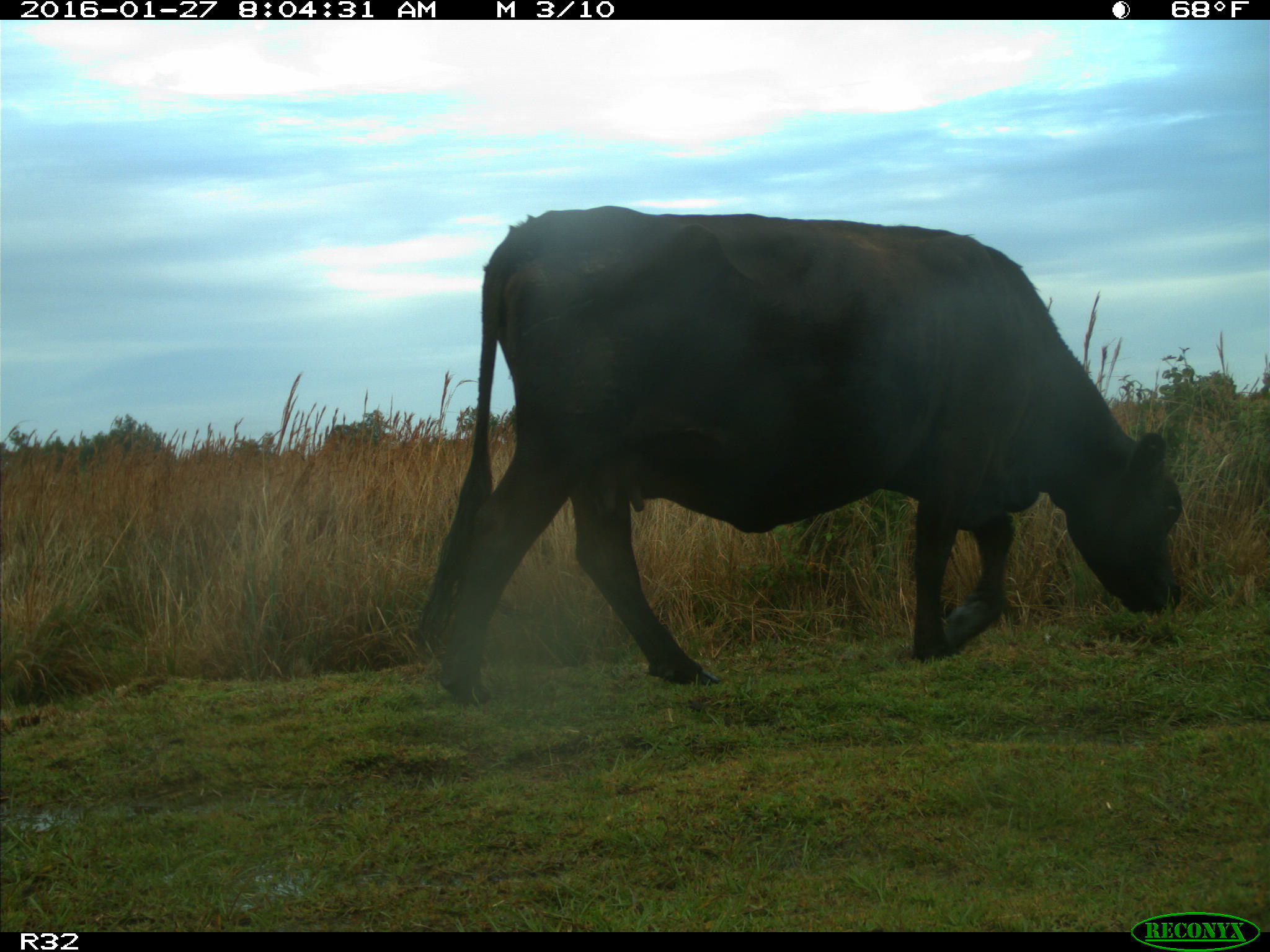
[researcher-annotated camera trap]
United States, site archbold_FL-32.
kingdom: Animalia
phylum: Chordata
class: Mammalia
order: Artiodactyla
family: Bovidae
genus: Bos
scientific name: Bos taurus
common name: domestic cow